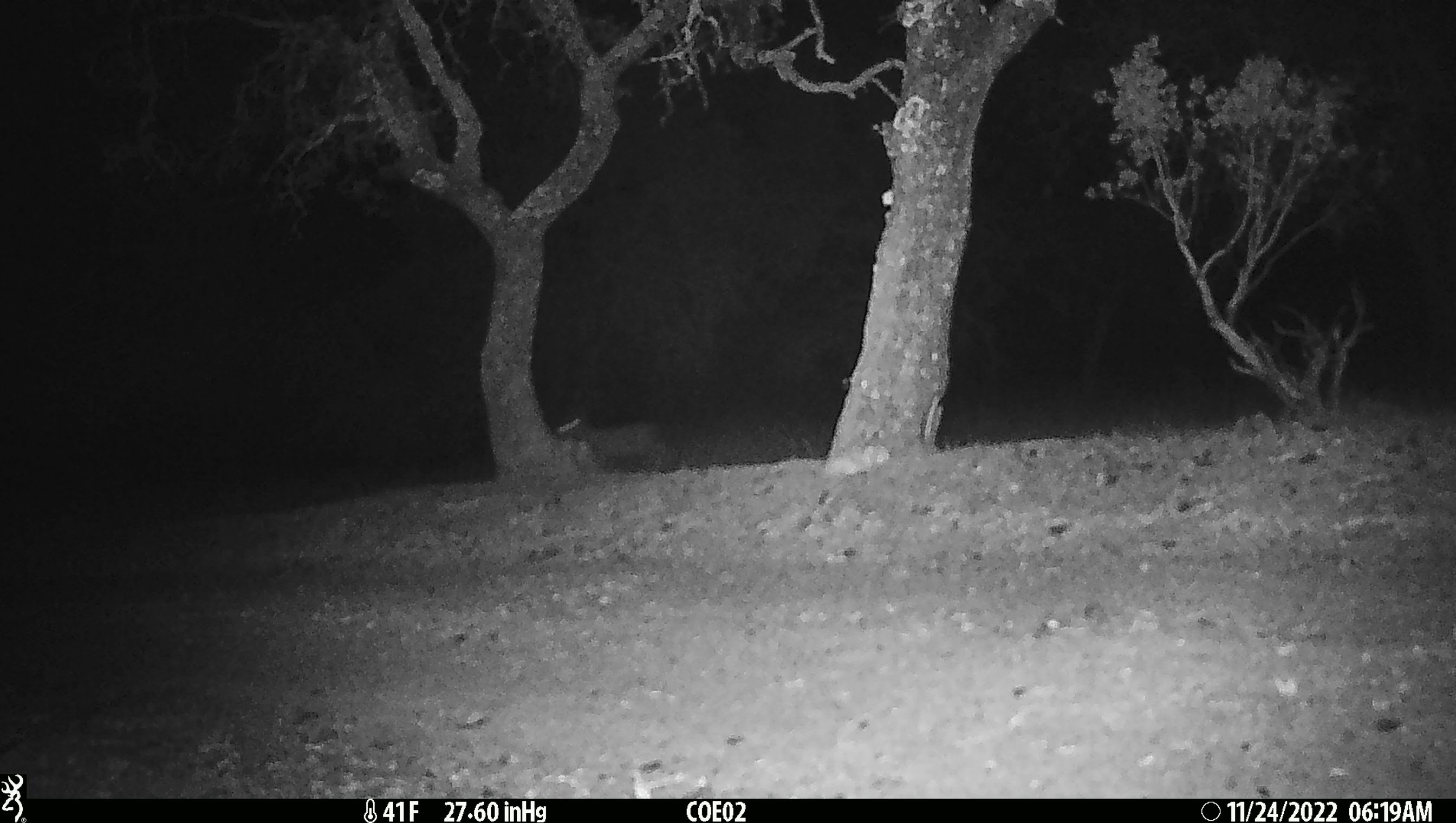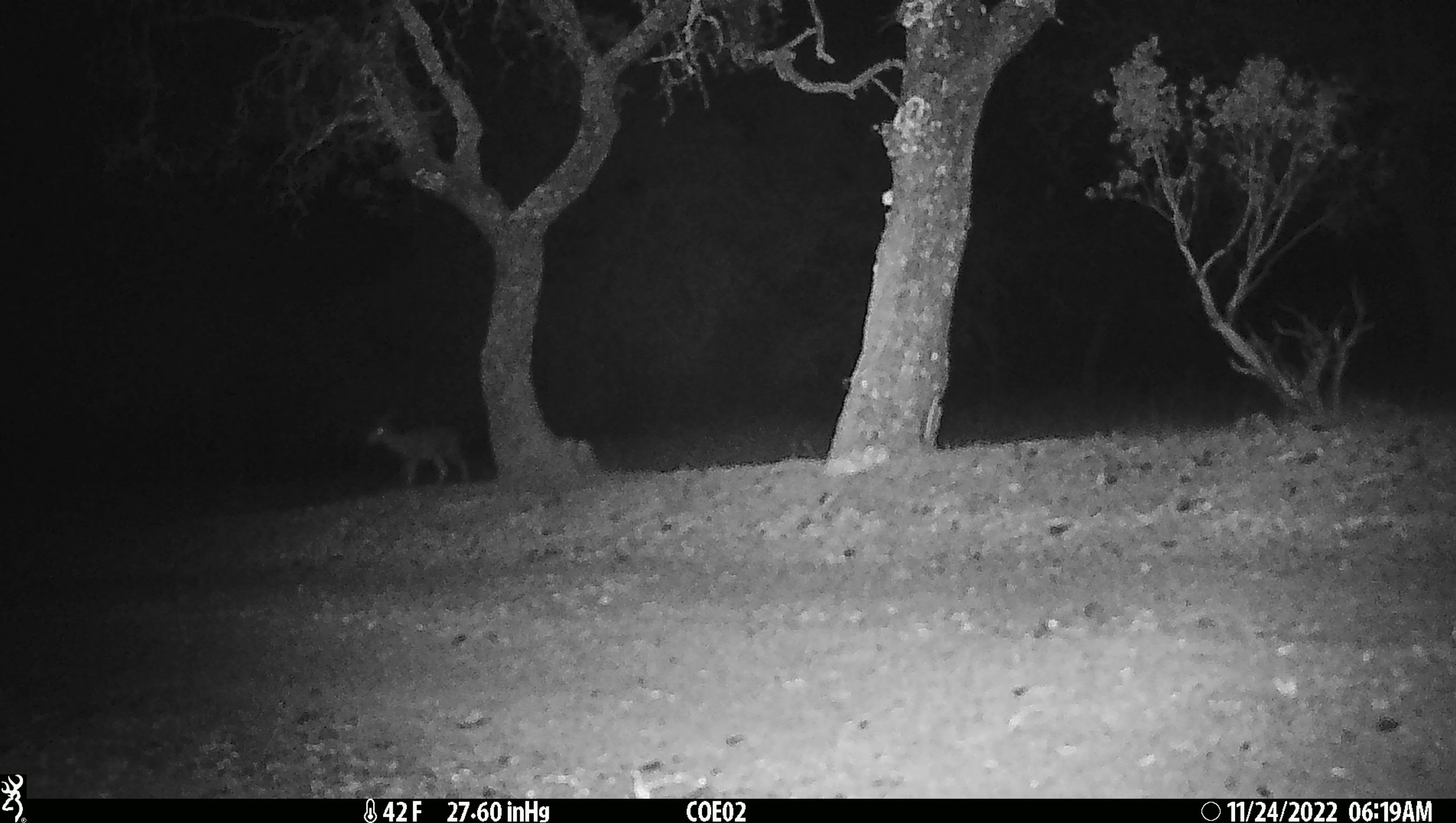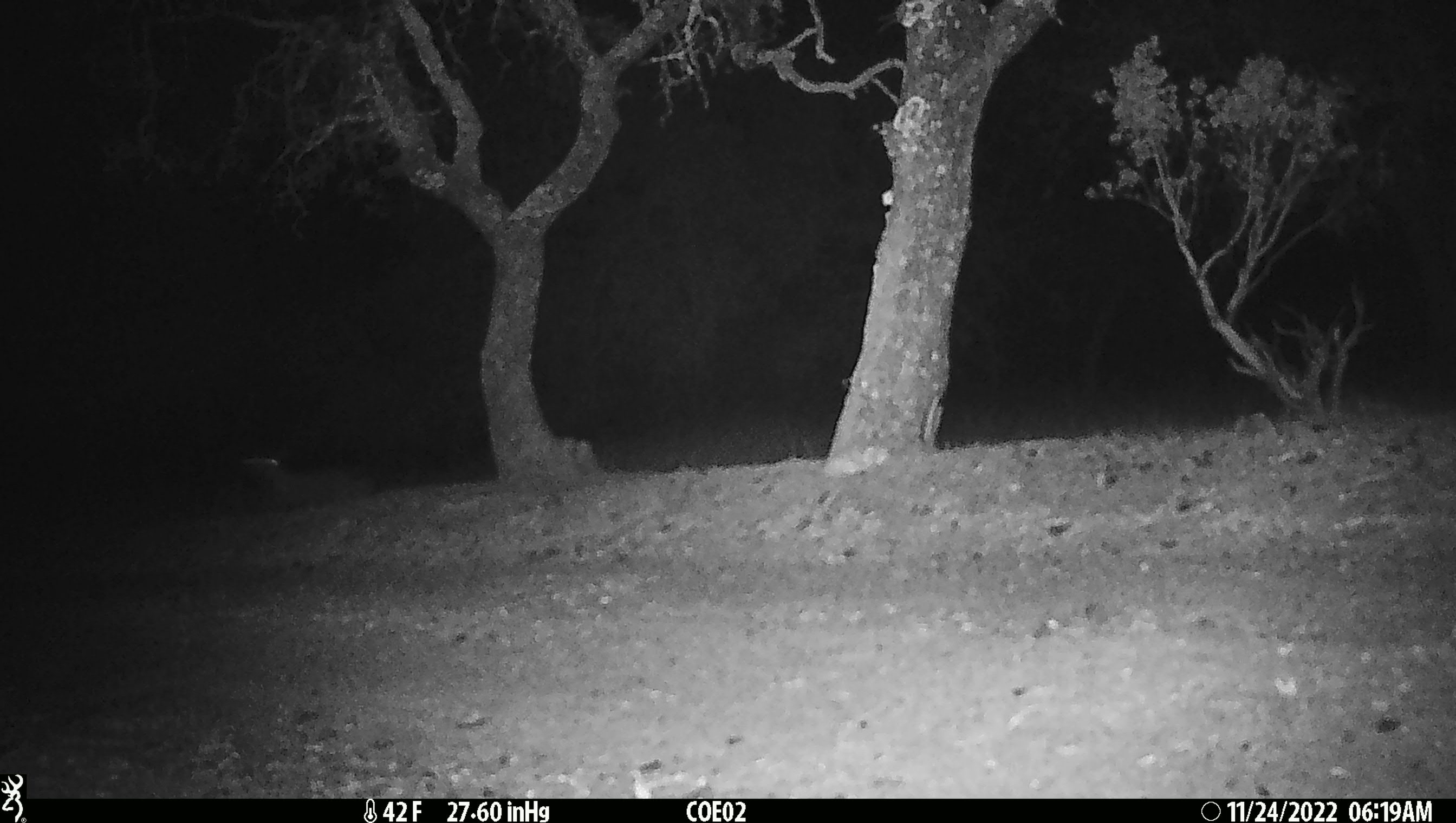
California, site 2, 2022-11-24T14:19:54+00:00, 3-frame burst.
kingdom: Animalia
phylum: Chordata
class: Mammalia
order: Artiodactyla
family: Cervidae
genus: Odocoileus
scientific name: Odocoileus hemionus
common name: mule deer